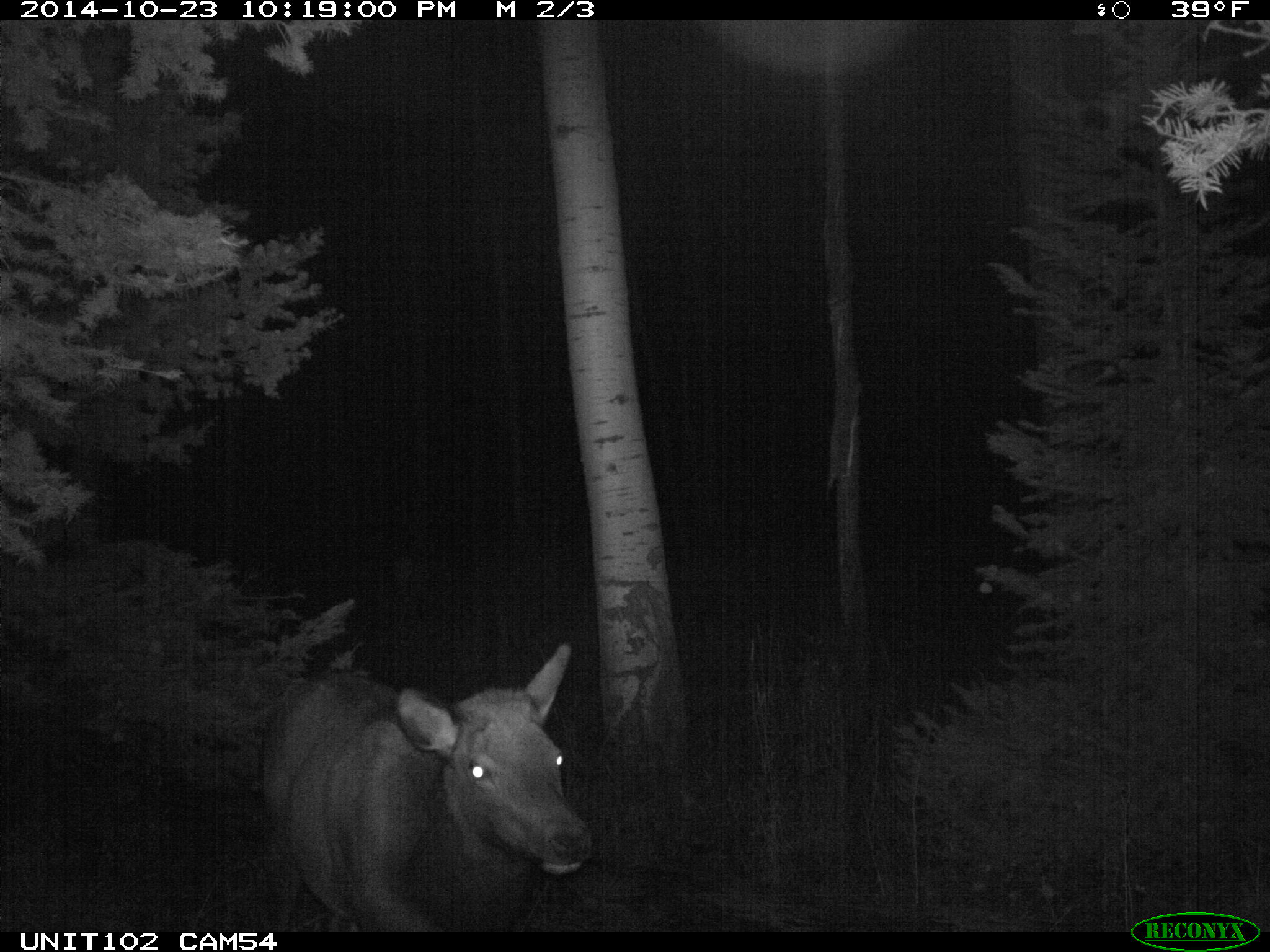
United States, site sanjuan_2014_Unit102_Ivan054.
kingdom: Animalia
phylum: Chordata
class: Mammalia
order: Artiodactyla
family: Cervidae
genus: Cervus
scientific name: Cervus elaphus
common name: red deer